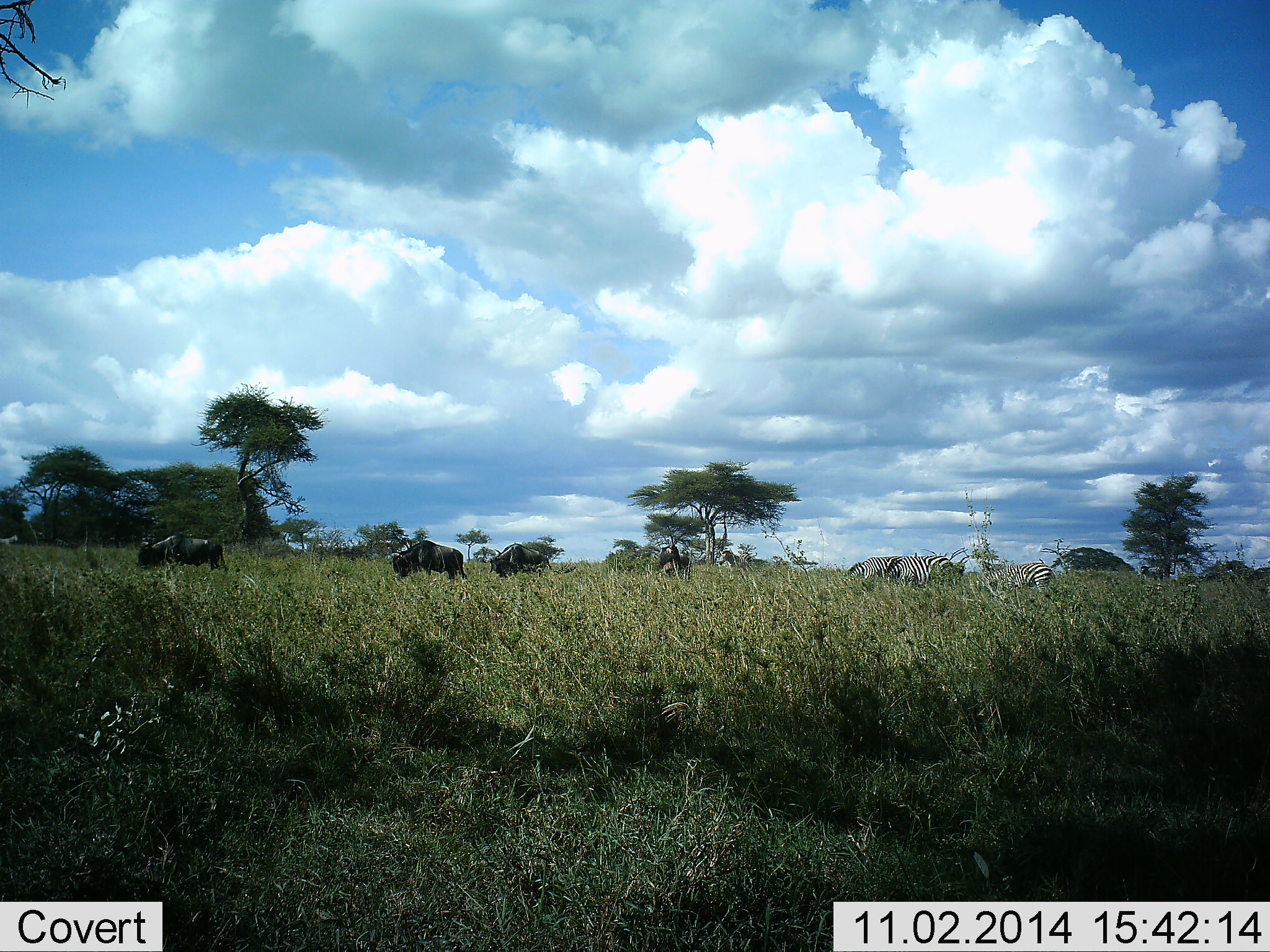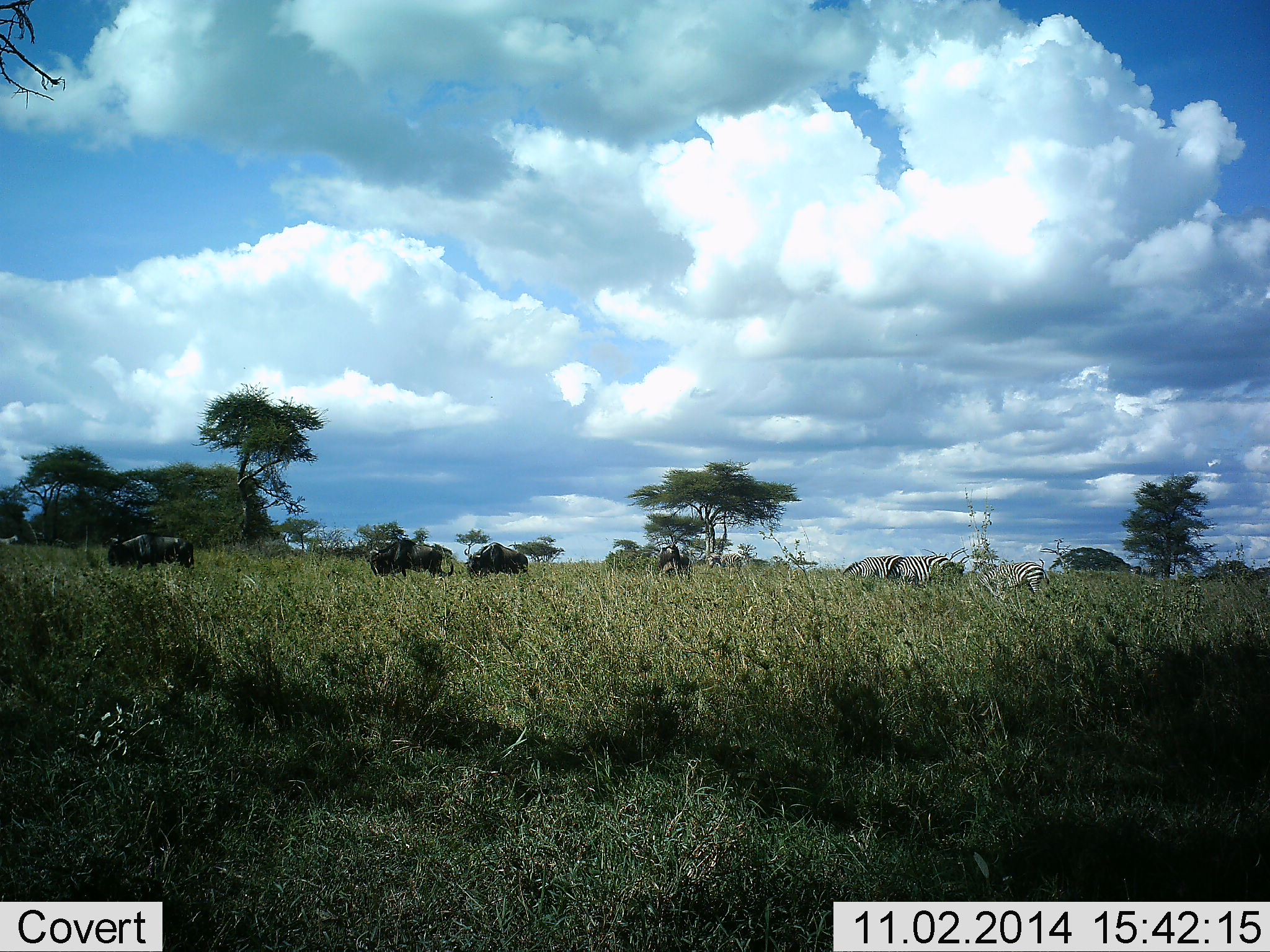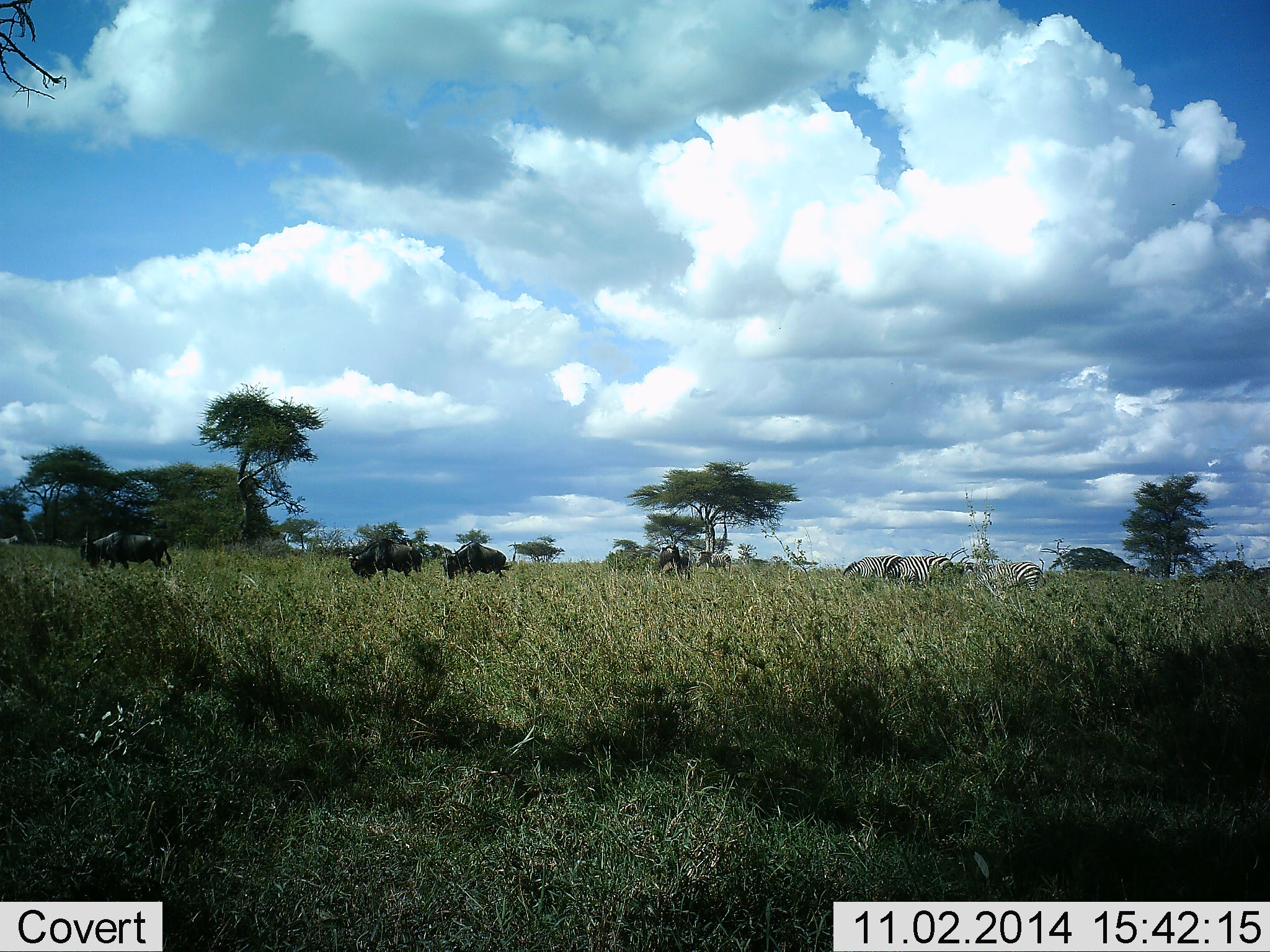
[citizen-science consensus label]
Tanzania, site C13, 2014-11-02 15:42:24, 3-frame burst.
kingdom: Animalia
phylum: Chordata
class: Mammalia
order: Artiodactyla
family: Bovidae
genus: Connochaetes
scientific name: Connochaetes taurinus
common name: blue wildebeest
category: wildebeest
Wildebeest (blue wildebeest) (Connochaetes taurinus), count 4. Behavior (volunteer vote fractions): standing 20%, resting 0%, moving 70%, interacting 0%. Young present (vote fraction): 0%. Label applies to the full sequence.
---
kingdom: Animalia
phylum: Chordata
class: Mammalia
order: Perissodactyla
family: Equidae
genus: Equus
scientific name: Equus quagga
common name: plains zebra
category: zebra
Zebra (plains zebra) (Equus quagga), count 4. Behavior (volunteer vote fractions): standing 20%, resting 0%, moving 20%, interacting 10%. Young present (vote fraction): 0%. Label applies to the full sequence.